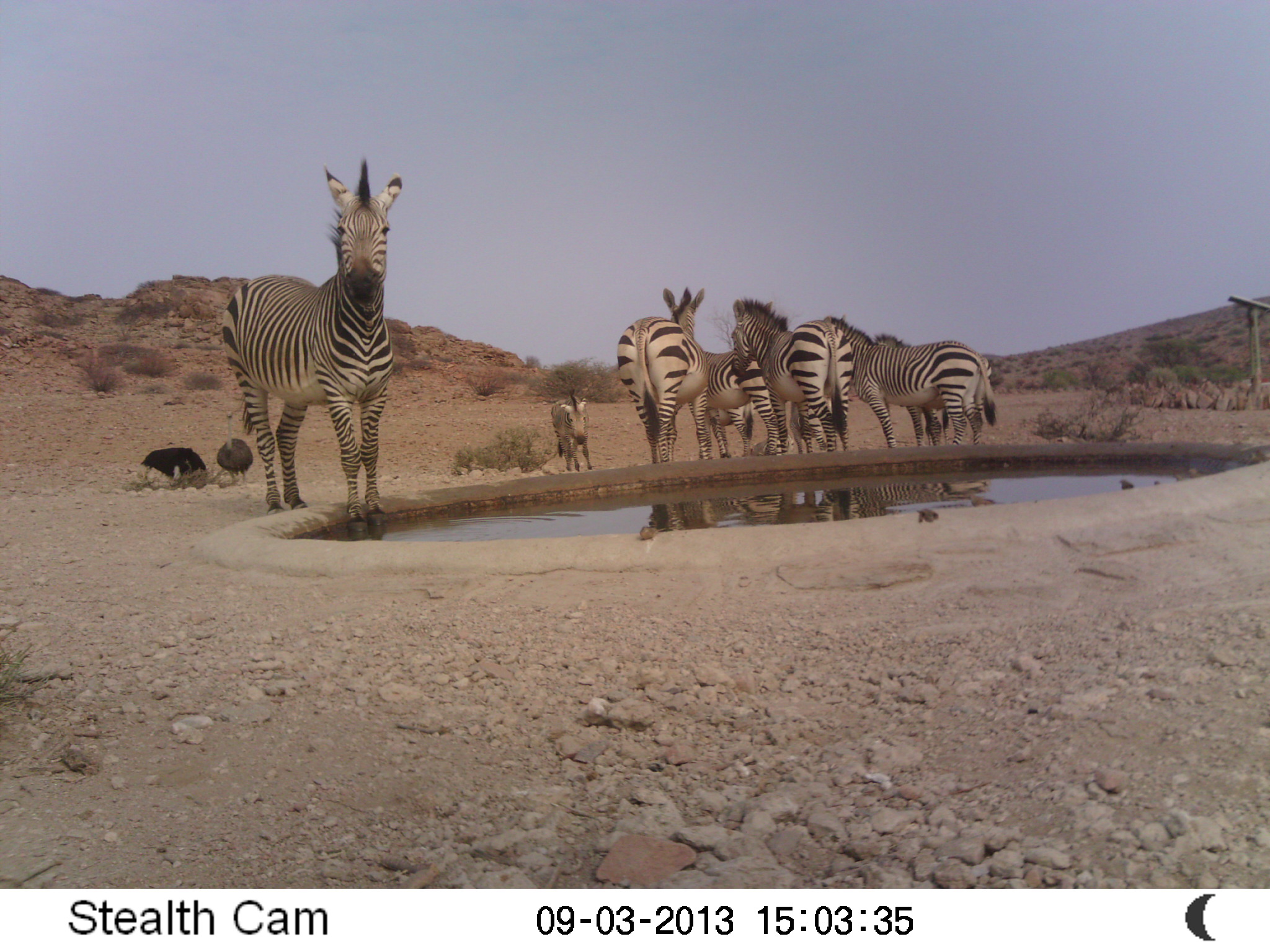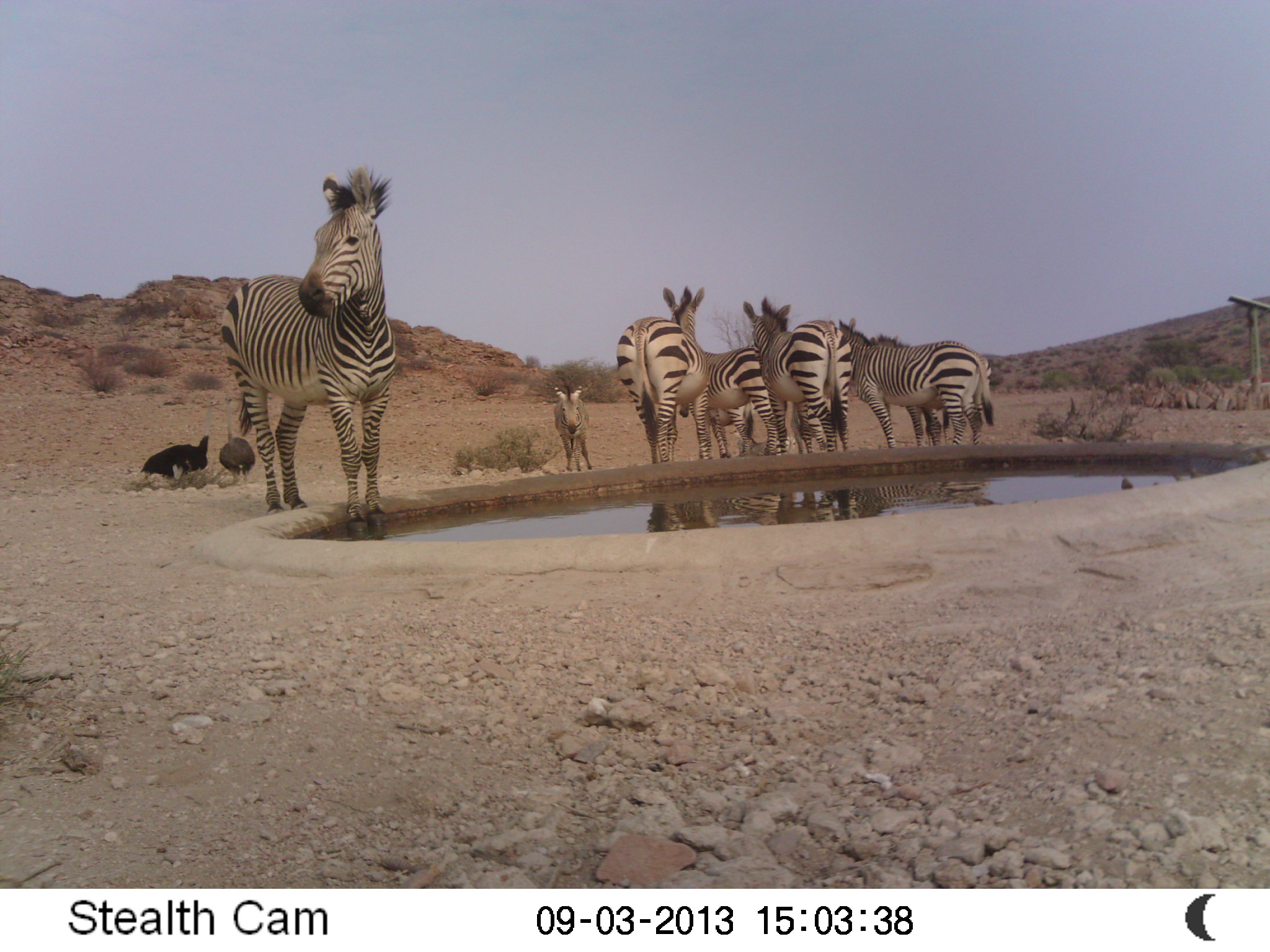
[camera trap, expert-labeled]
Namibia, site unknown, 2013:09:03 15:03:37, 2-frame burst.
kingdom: Animalia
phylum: Chordata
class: Mammalia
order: Perissodactyla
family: Equidae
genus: Equus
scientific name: Equus zebra hartmannae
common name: hartmann's mountain zebra